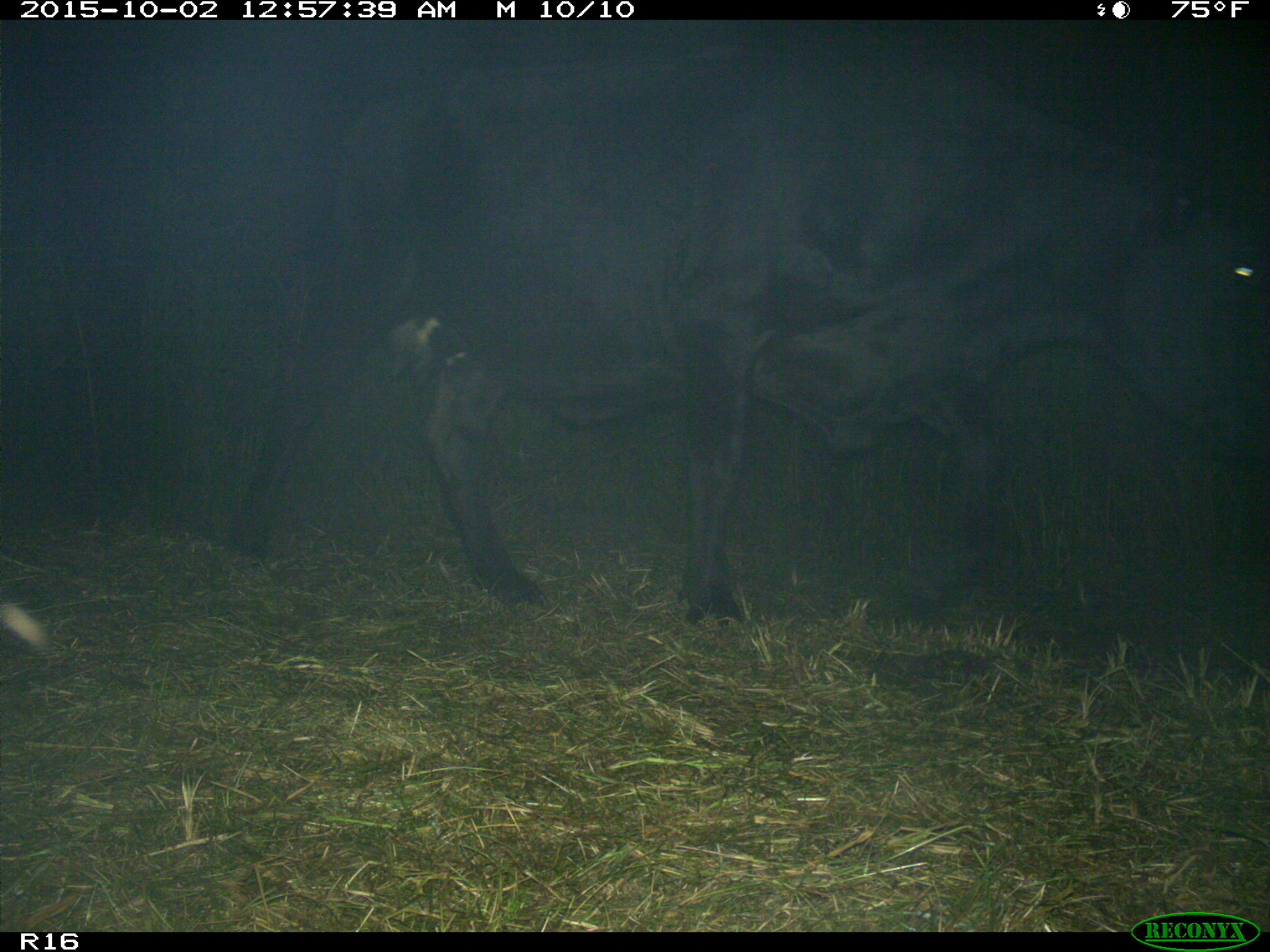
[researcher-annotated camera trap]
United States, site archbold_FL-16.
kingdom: Animalia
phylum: Chordata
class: Mammalia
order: Artiodactyla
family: Bovidae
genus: Bos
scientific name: Bos taurus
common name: domestic cow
Bos taurus (domestic cow).